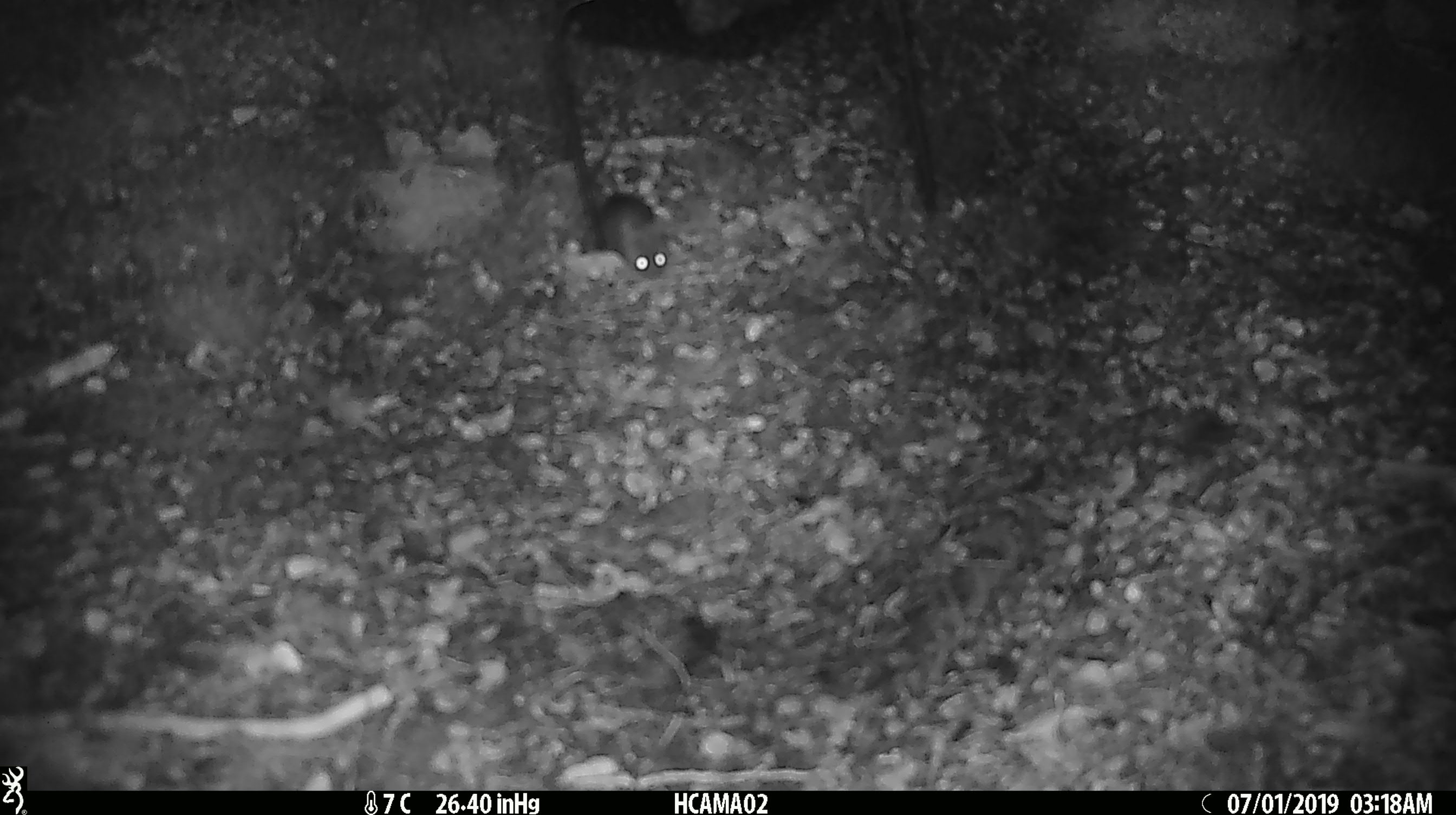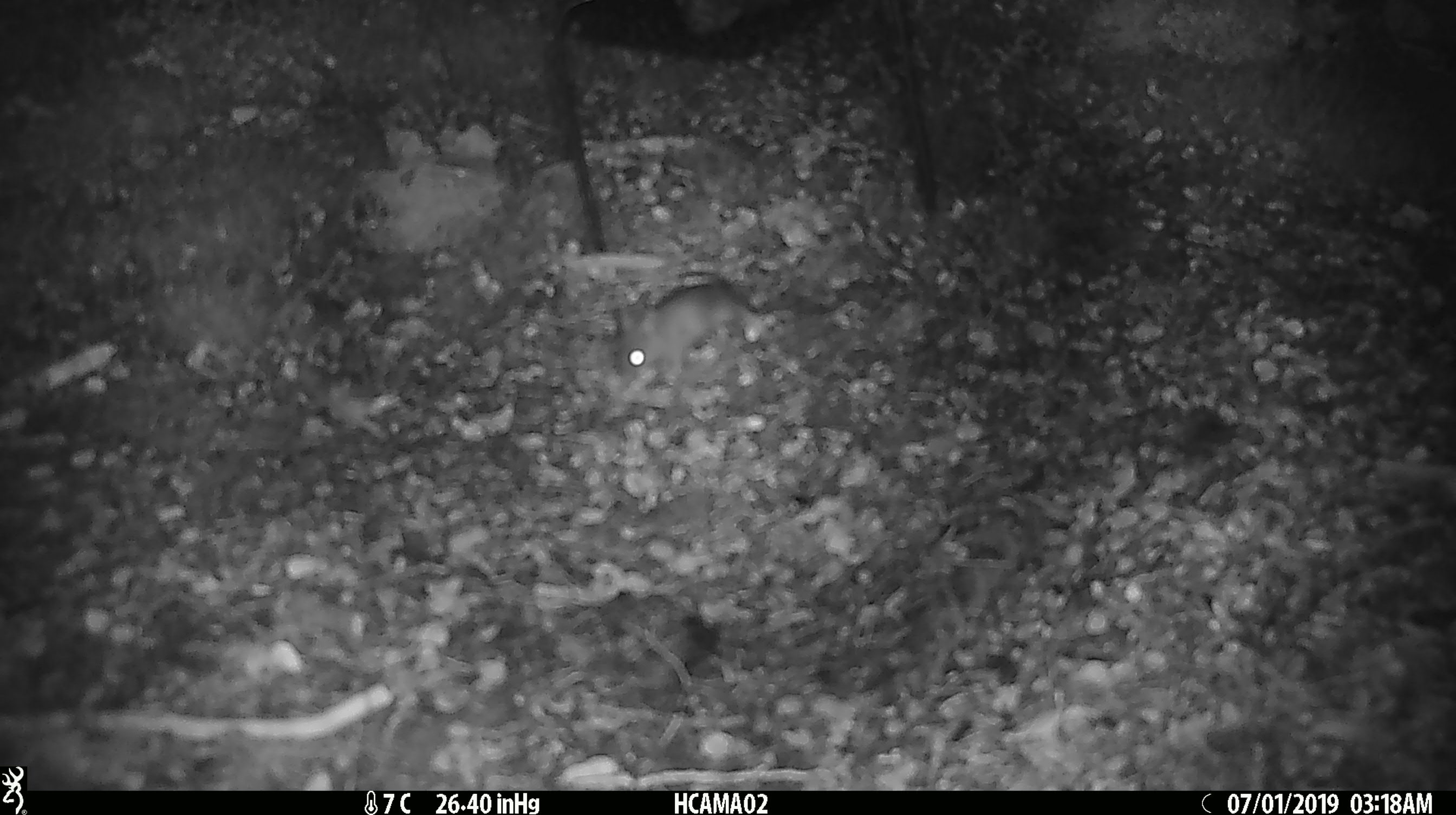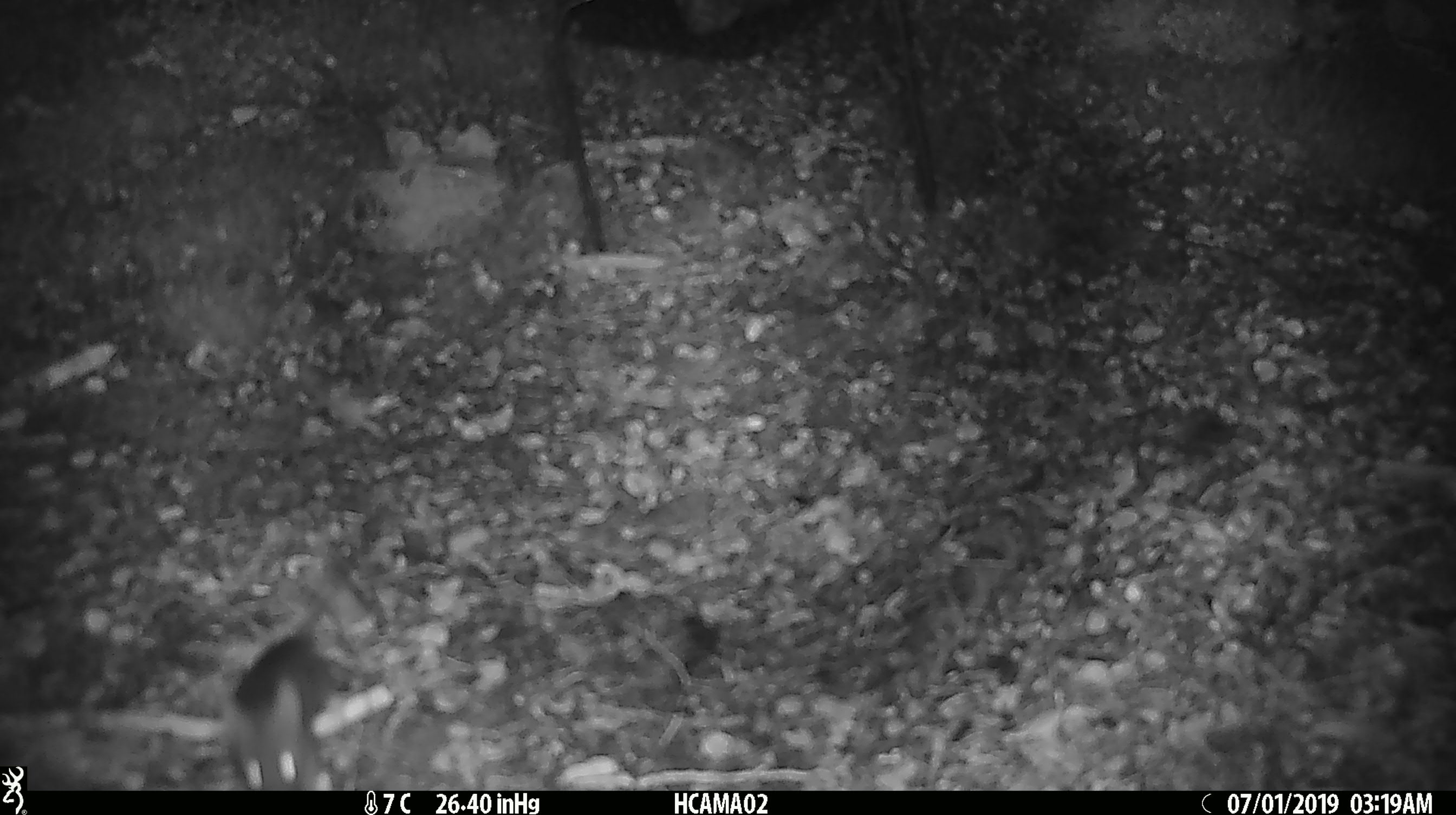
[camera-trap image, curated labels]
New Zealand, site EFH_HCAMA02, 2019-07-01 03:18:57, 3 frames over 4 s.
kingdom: Animalia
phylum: Chordata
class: Mammalia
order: Rodentia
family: Muridae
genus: Mus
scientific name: Mus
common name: mouse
Mouse (Mus).